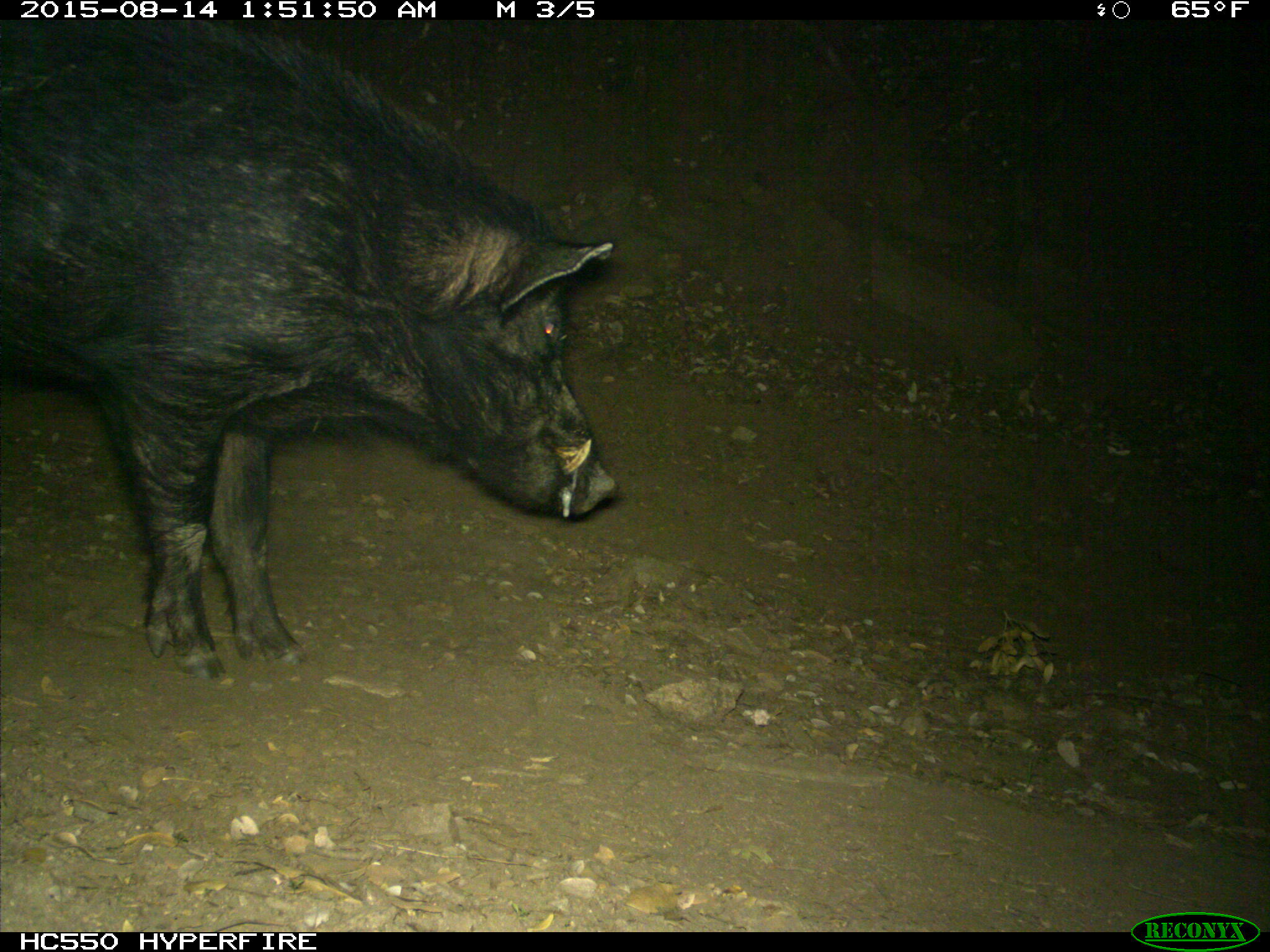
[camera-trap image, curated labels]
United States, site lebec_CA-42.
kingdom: Animalia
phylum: Chordata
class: Mammalia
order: Artiodactyla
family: Suidae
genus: Sus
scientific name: Sus scrofa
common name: wild boar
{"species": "Sus scrofa (wild boar)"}